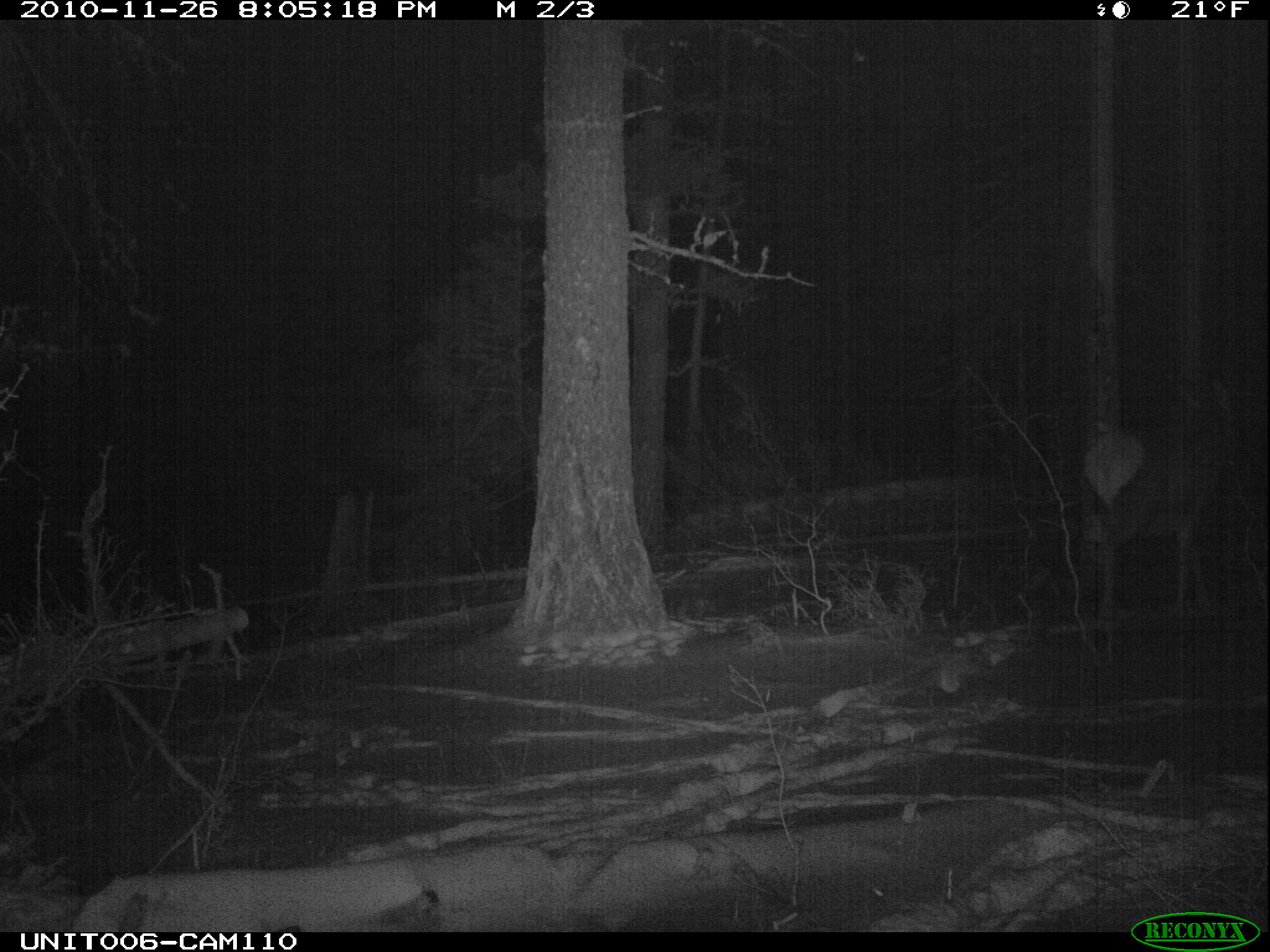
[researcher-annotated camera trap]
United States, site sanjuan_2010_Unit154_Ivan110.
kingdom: Animalia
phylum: Chordata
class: Mammalia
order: Artiodactyla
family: Cervidae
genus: Cervus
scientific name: Cervus elaphus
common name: red deer